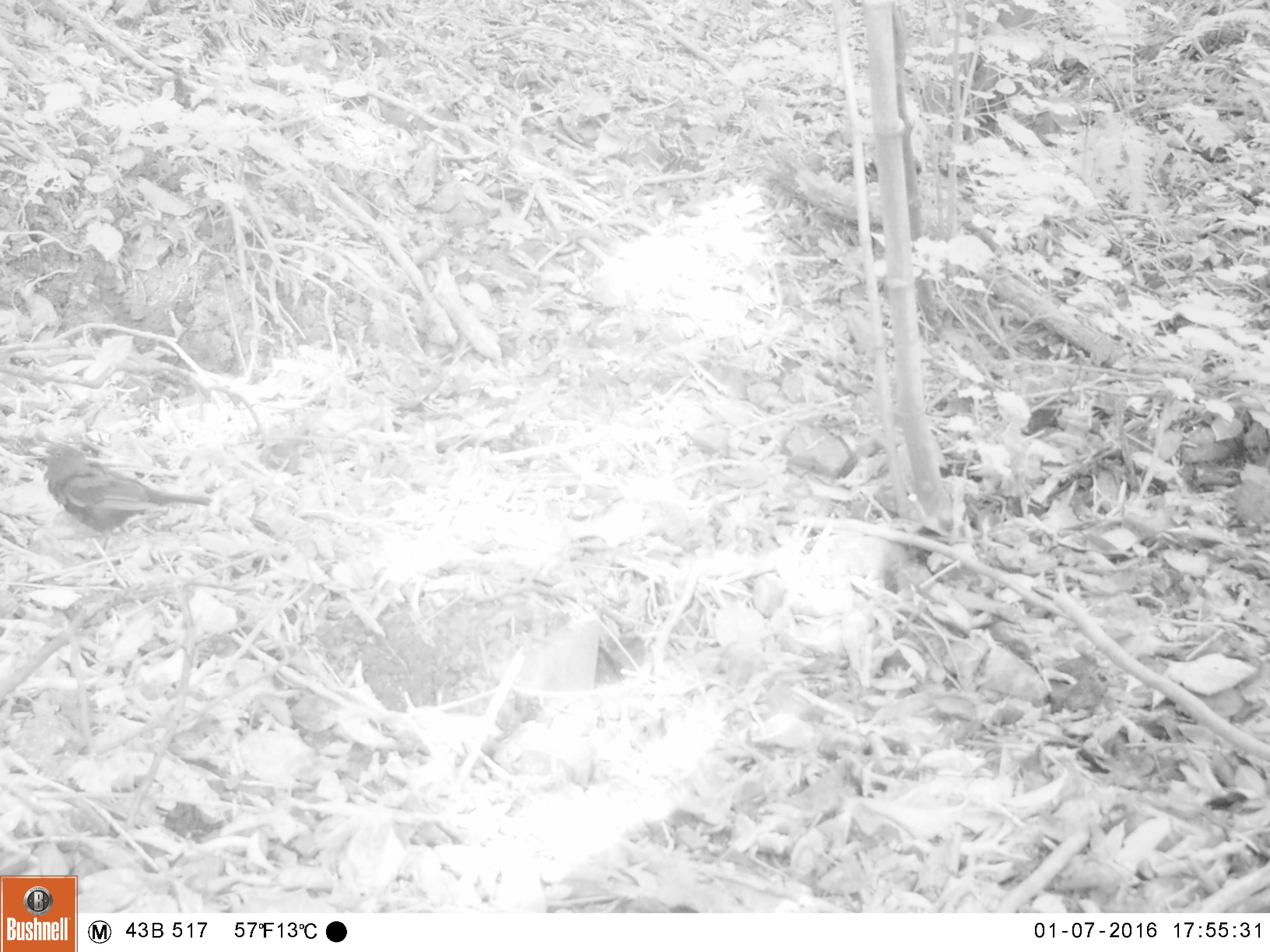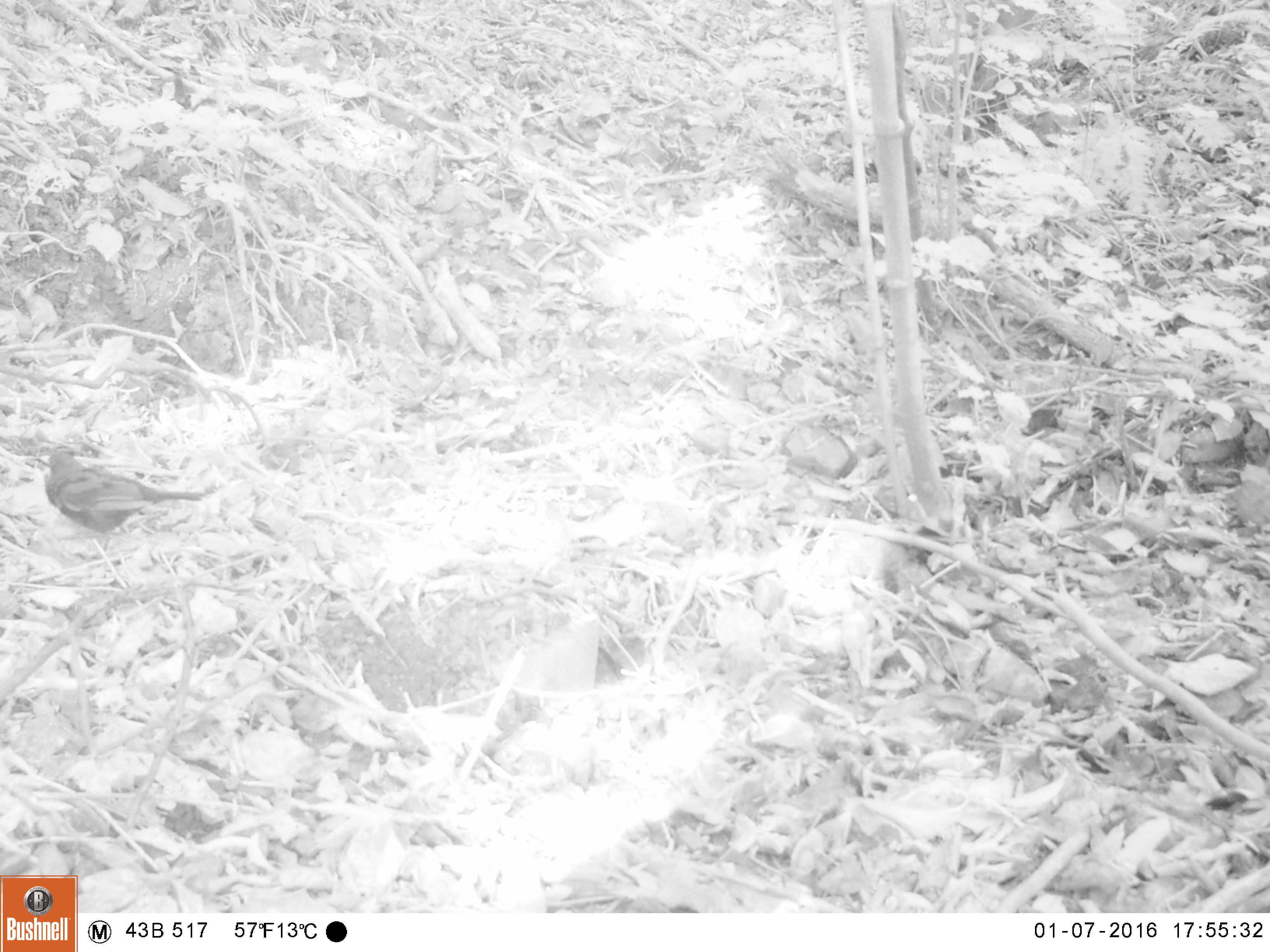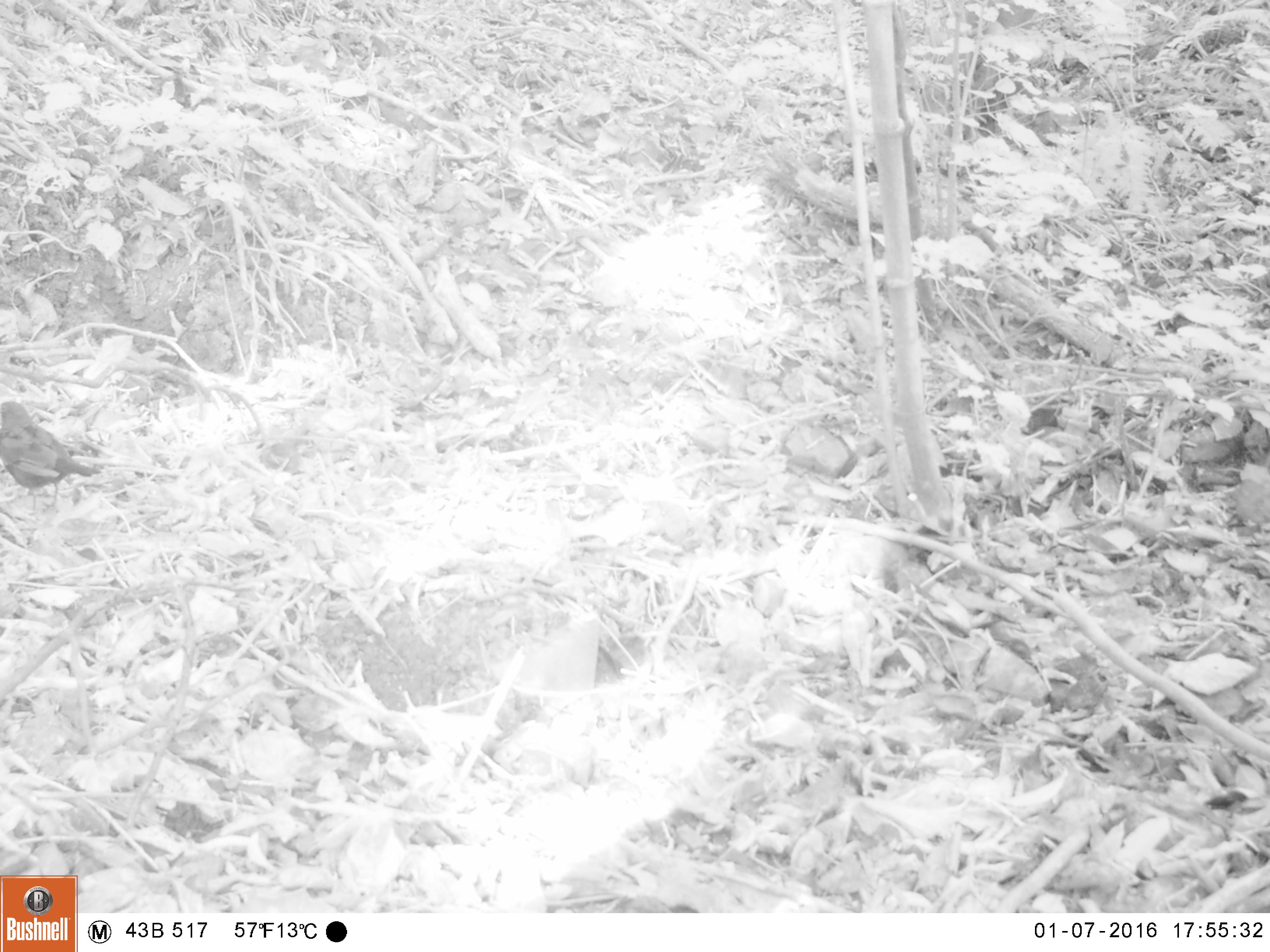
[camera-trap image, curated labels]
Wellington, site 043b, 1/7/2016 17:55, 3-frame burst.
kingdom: Animalia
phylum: Chordata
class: Aves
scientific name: Aves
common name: bird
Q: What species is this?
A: Bird (Aves).